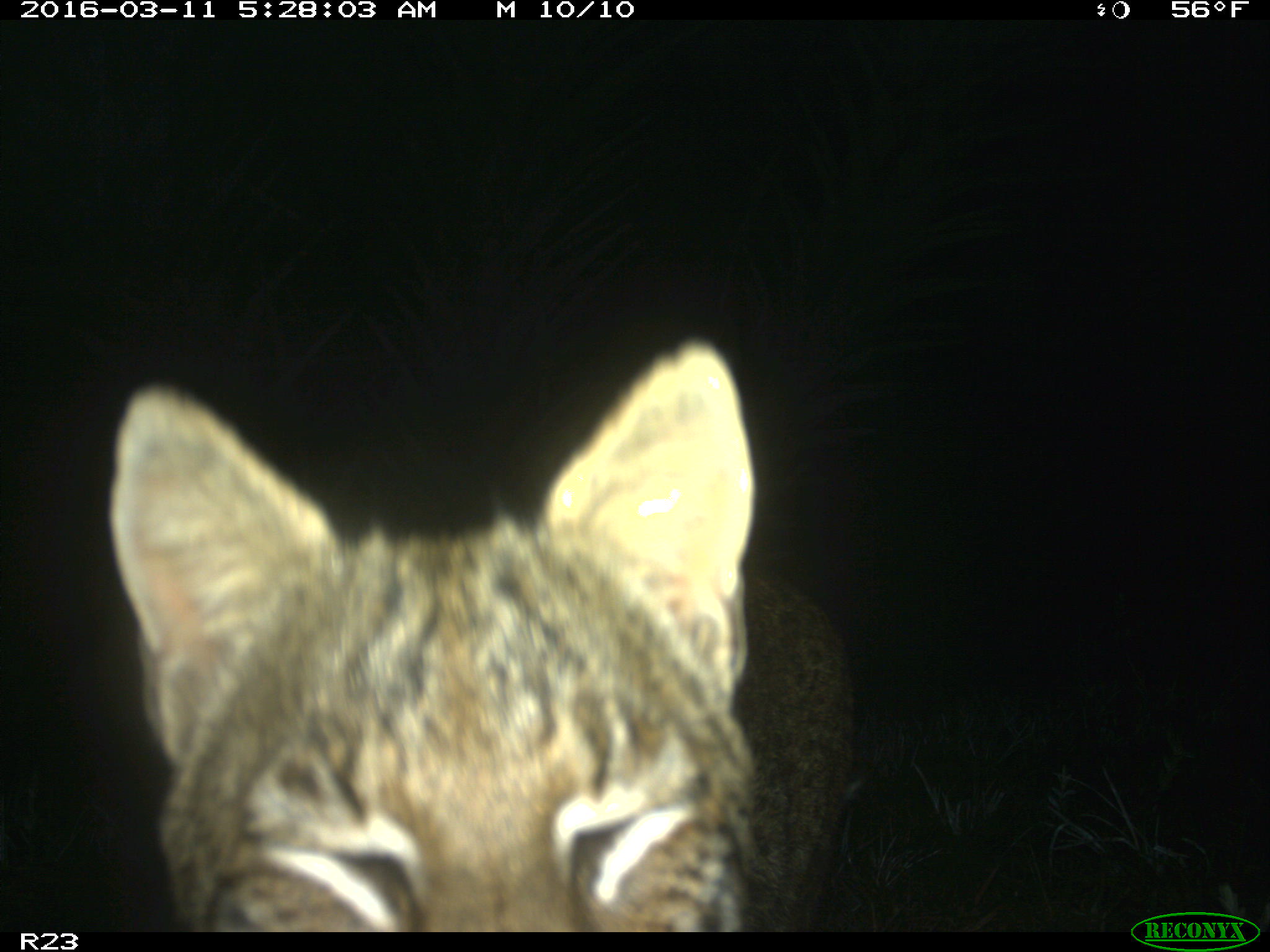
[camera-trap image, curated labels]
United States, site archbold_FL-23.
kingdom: Animalia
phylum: Chordata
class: Mammalia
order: Carnivora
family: Felidae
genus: Lynx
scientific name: Lynx rufus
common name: bobcat